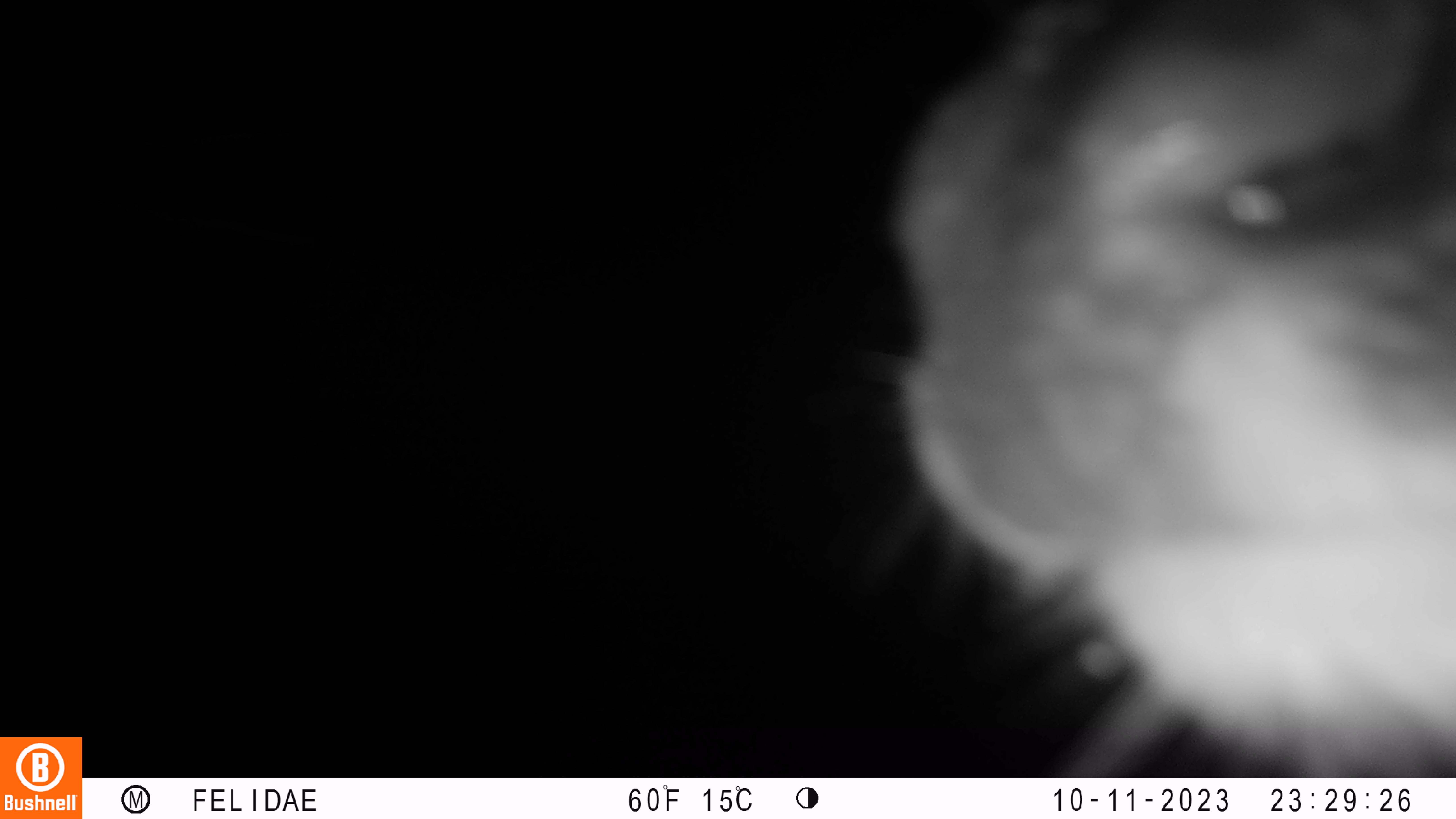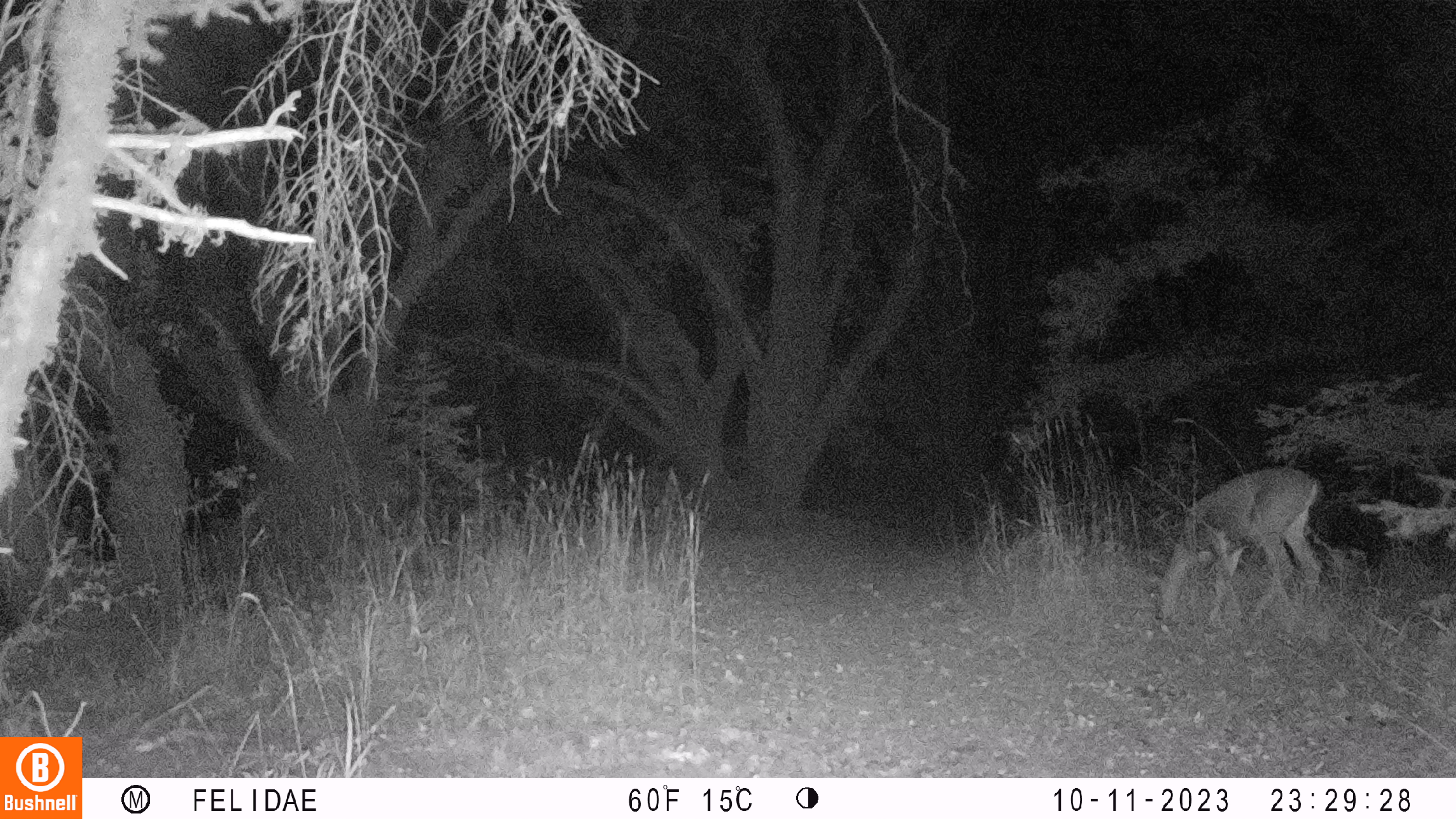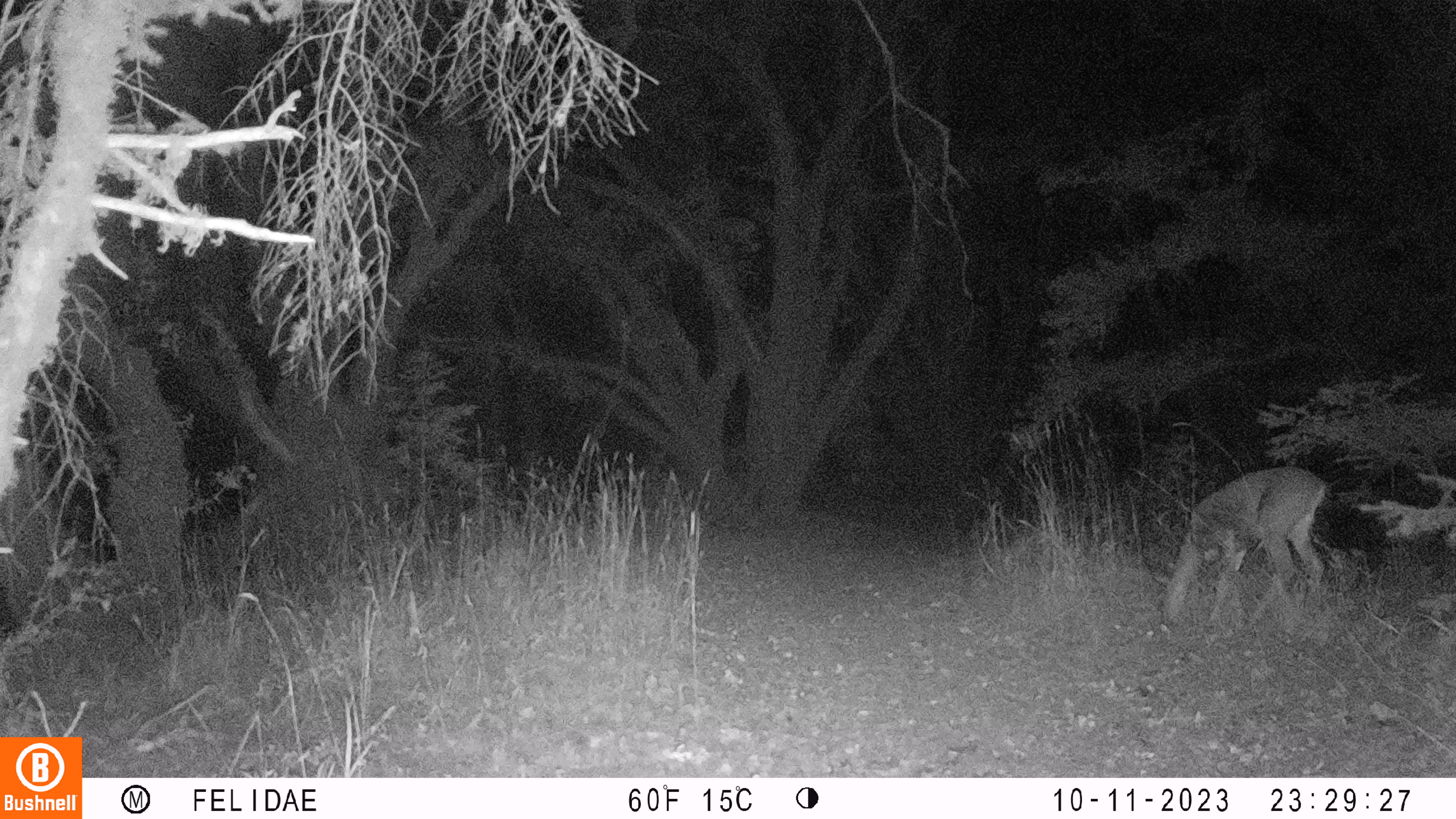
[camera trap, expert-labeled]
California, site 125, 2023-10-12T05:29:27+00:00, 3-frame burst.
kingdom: Animalia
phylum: Chordata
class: Mammalia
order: Artiodactyla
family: Cervidae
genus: Odocoileus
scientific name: Odocoileus hemionus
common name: mule deer